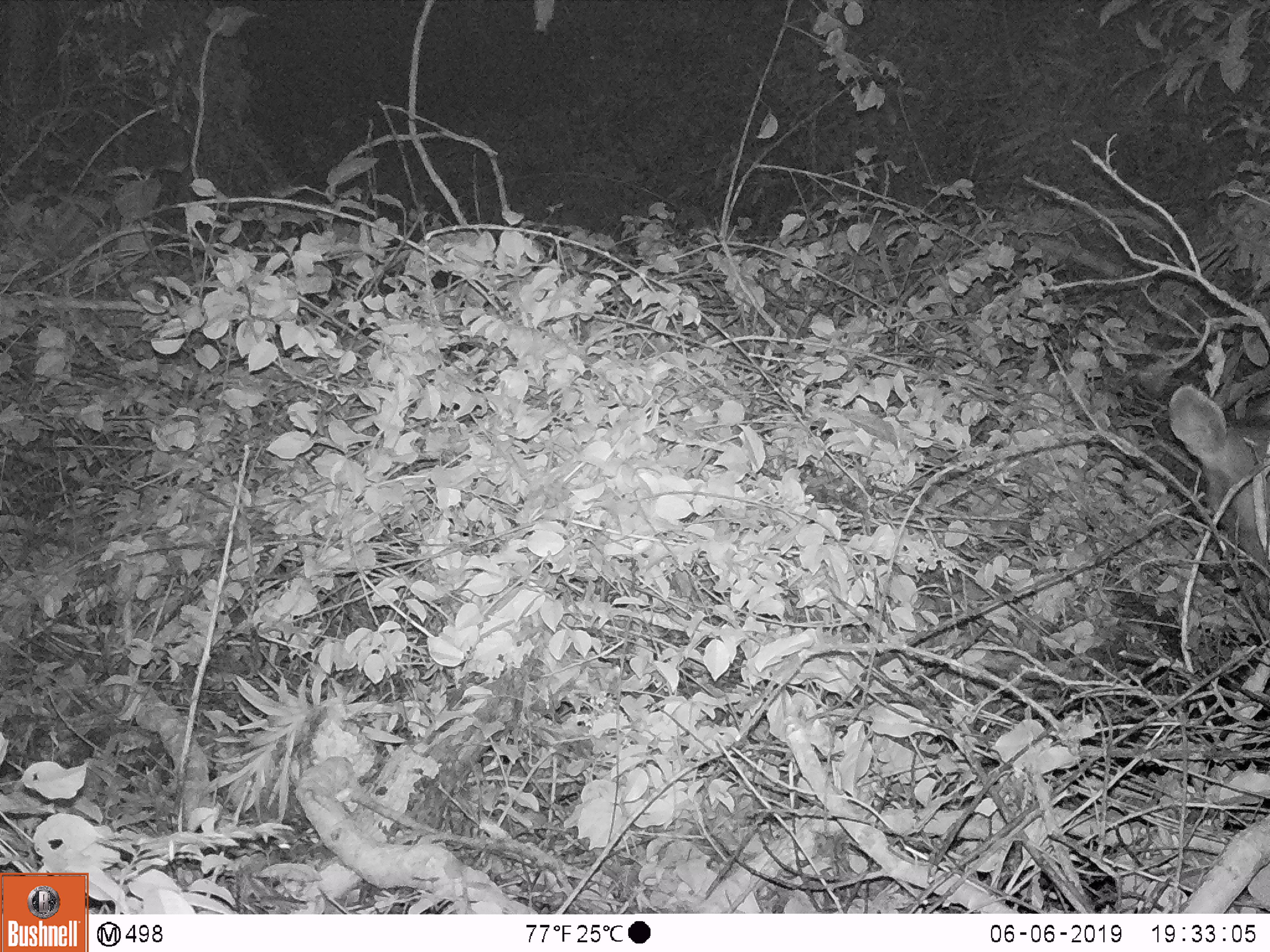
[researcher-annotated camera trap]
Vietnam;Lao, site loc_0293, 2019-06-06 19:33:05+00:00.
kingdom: Animalia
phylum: Chordata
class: Mammalia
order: Artiodactyla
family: Cervidae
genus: Rusa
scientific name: Rusa unicolor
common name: sambar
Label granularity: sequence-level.